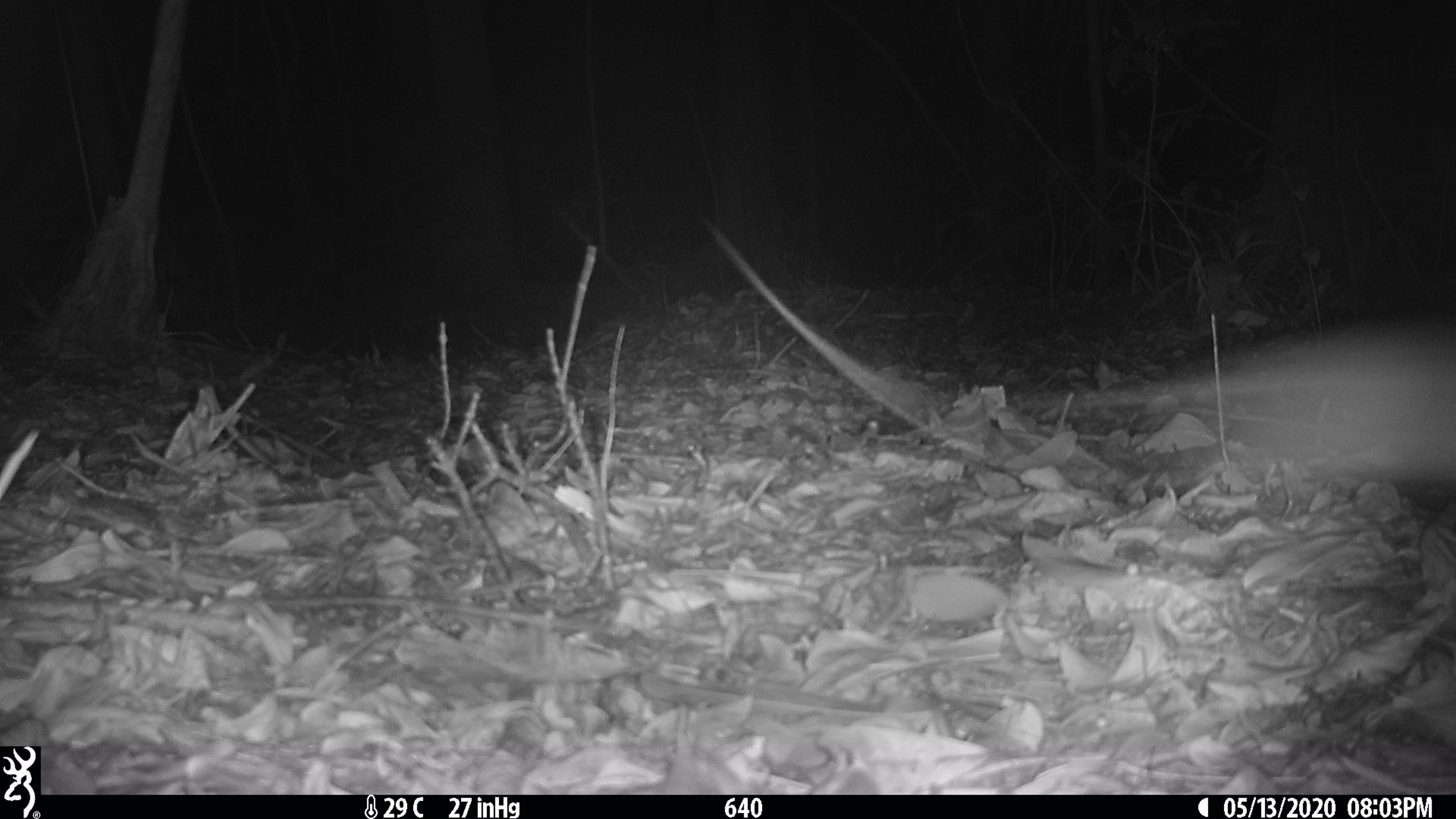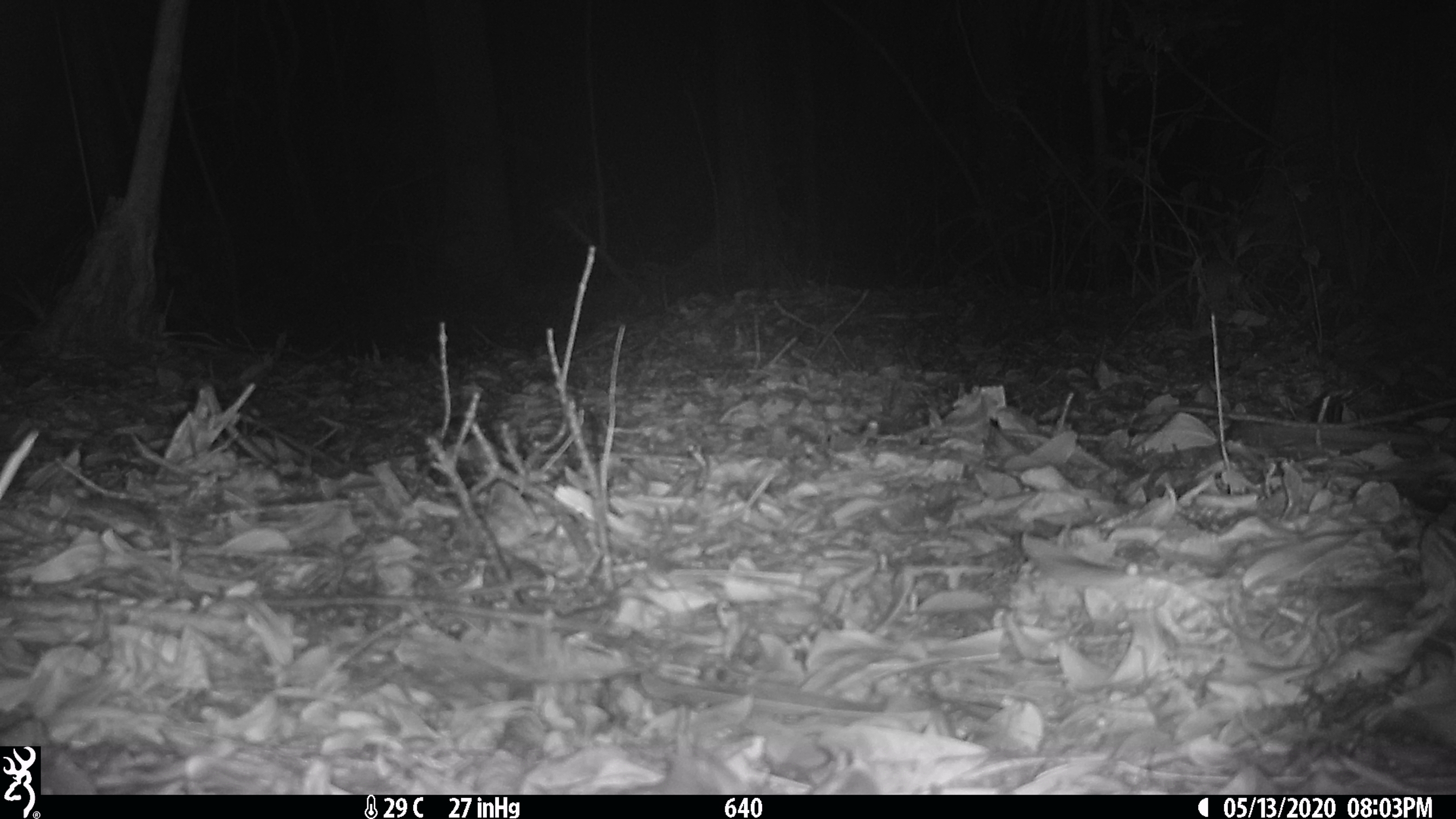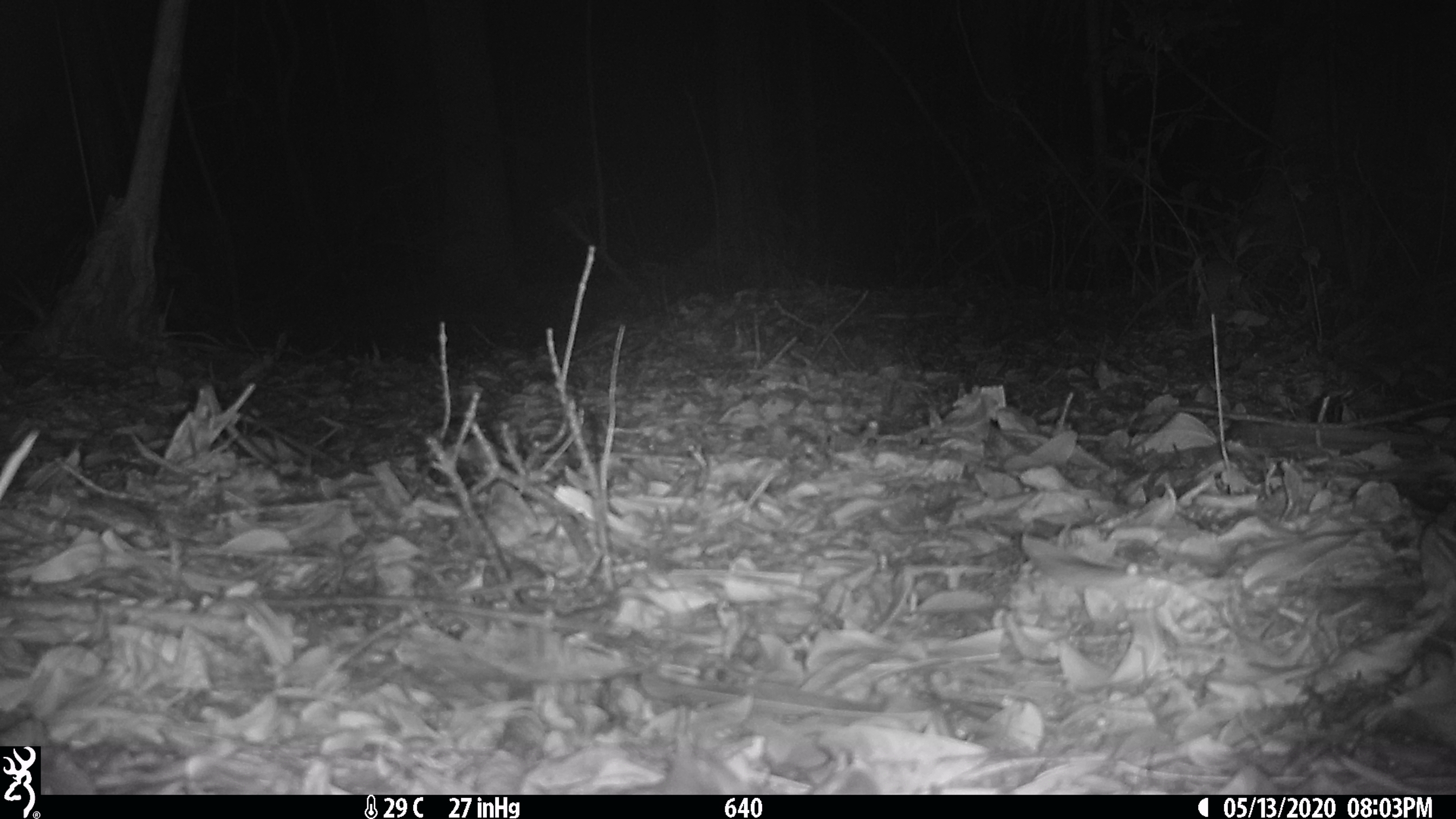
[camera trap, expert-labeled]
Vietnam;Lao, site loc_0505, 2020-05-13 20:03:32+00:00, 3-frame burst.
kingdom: Animalia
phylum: Chordata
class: Mammalia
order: Rodentia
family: Muridae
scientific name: Muridae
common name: old-world mice and rats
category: unidentified murid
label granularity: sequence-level